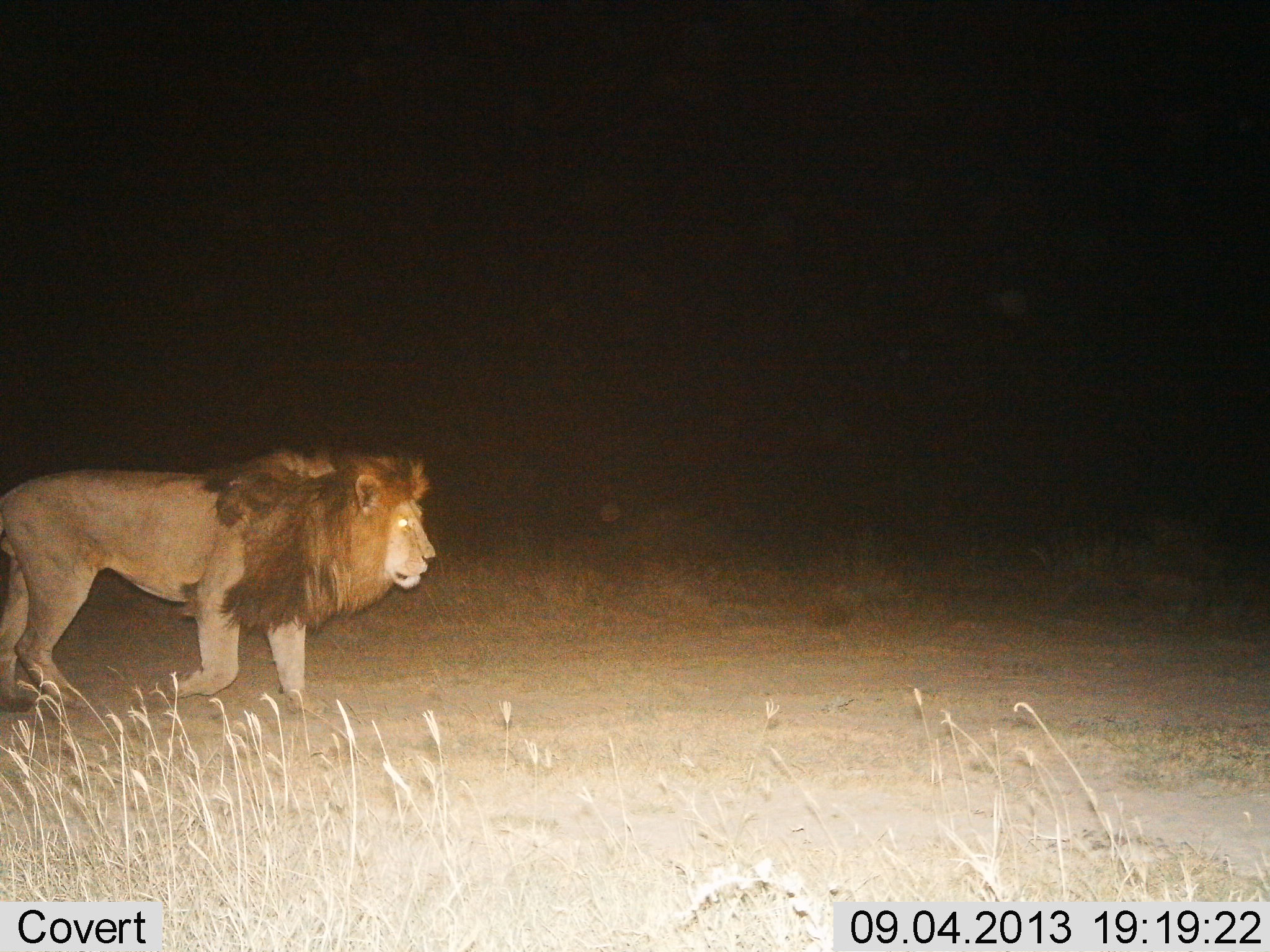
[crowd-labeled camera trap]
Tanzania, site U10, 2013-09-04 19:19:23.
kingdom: Animalia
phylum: Chordata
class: Mammalia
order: Carnivora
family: Felidae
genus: Panthera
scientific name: Panthera leo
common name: lion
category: lionmale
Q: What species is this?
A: Lionmale (lion) (Panthera leo).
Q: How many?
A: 1.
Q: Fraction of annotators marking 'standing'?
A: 8%.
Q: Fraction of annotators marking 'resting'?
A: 0%.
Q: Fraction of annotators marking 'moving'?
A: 96%.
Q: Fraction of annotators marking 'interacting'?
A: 0%.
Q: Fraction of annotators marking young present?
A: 0%.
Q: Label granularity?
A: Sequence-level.